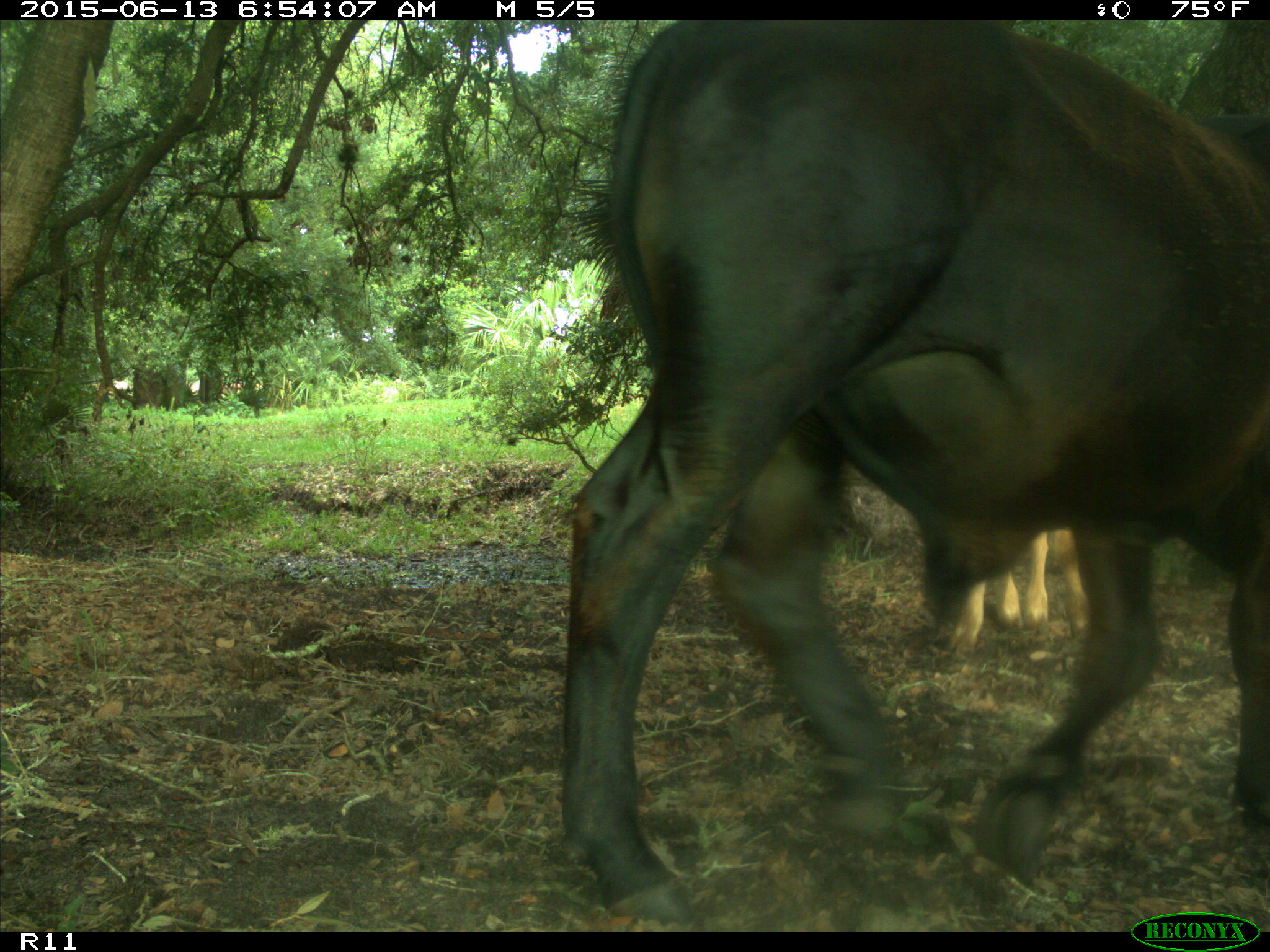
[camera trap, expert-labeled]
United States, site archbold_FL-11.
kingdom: Animalia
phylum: Chordata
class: Mammalia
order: Artiodactyla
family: Bovidae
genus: Bos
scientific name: Bos taurus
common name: domestic cow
Bos taurus (domestic cow).